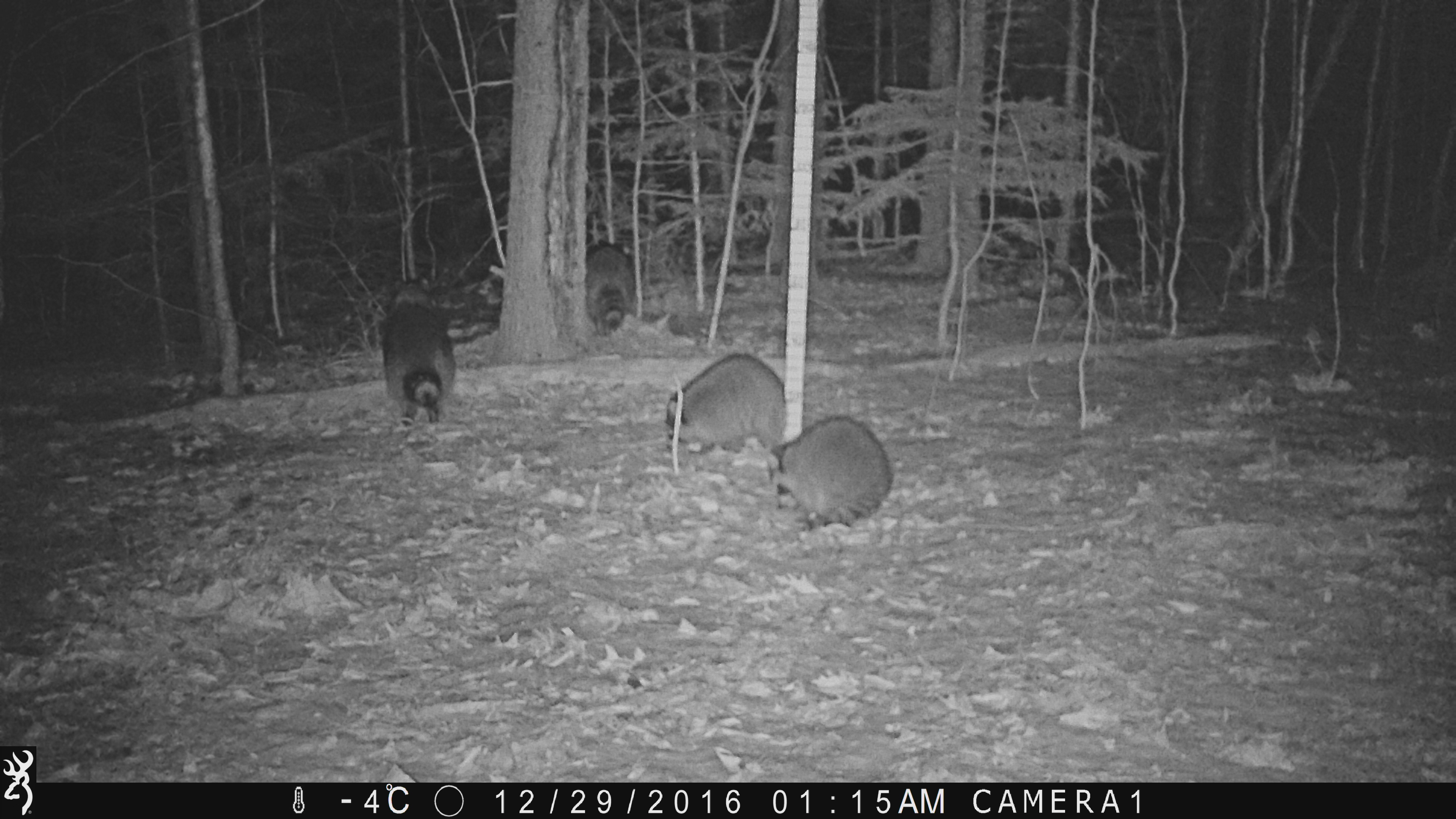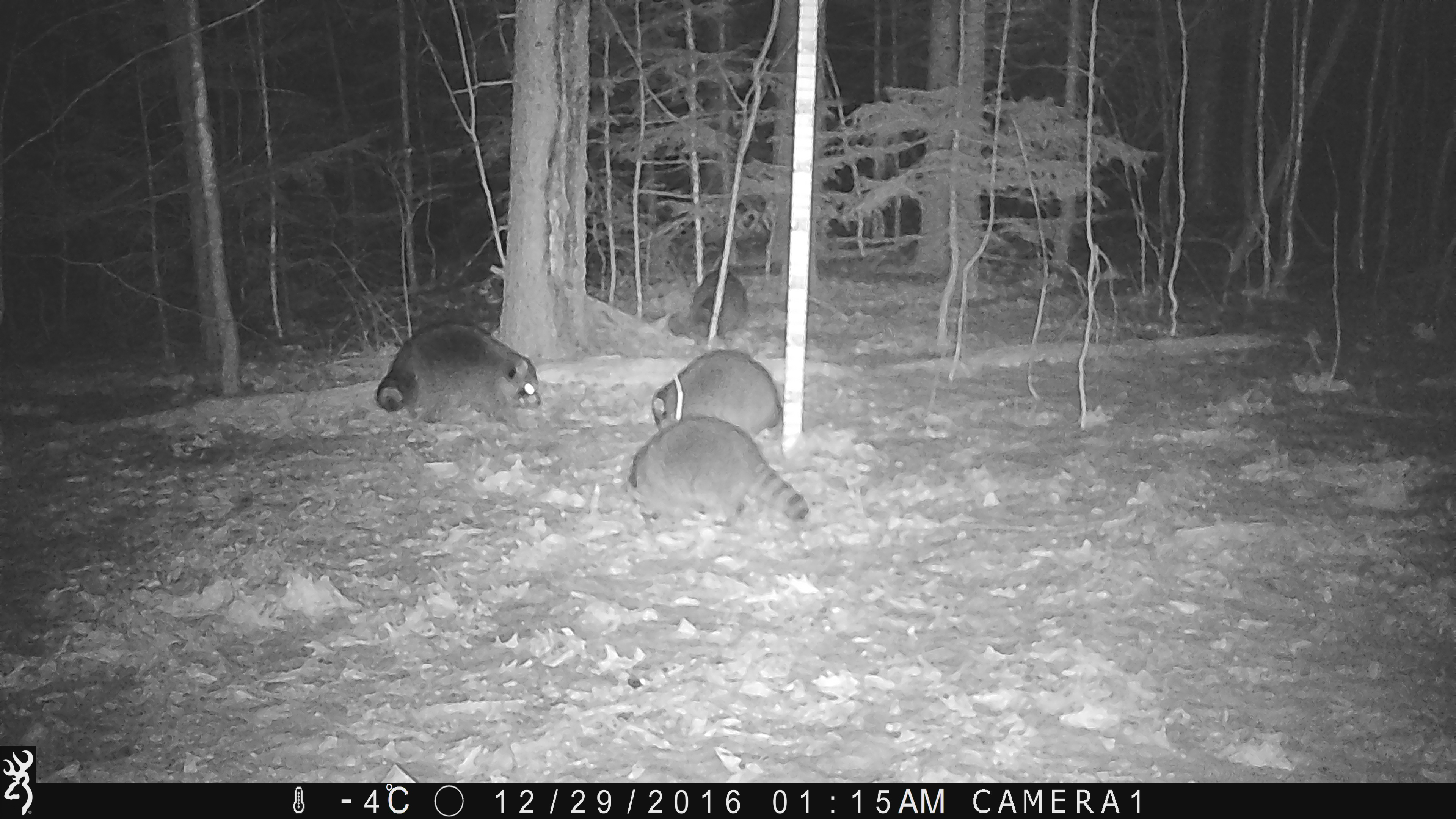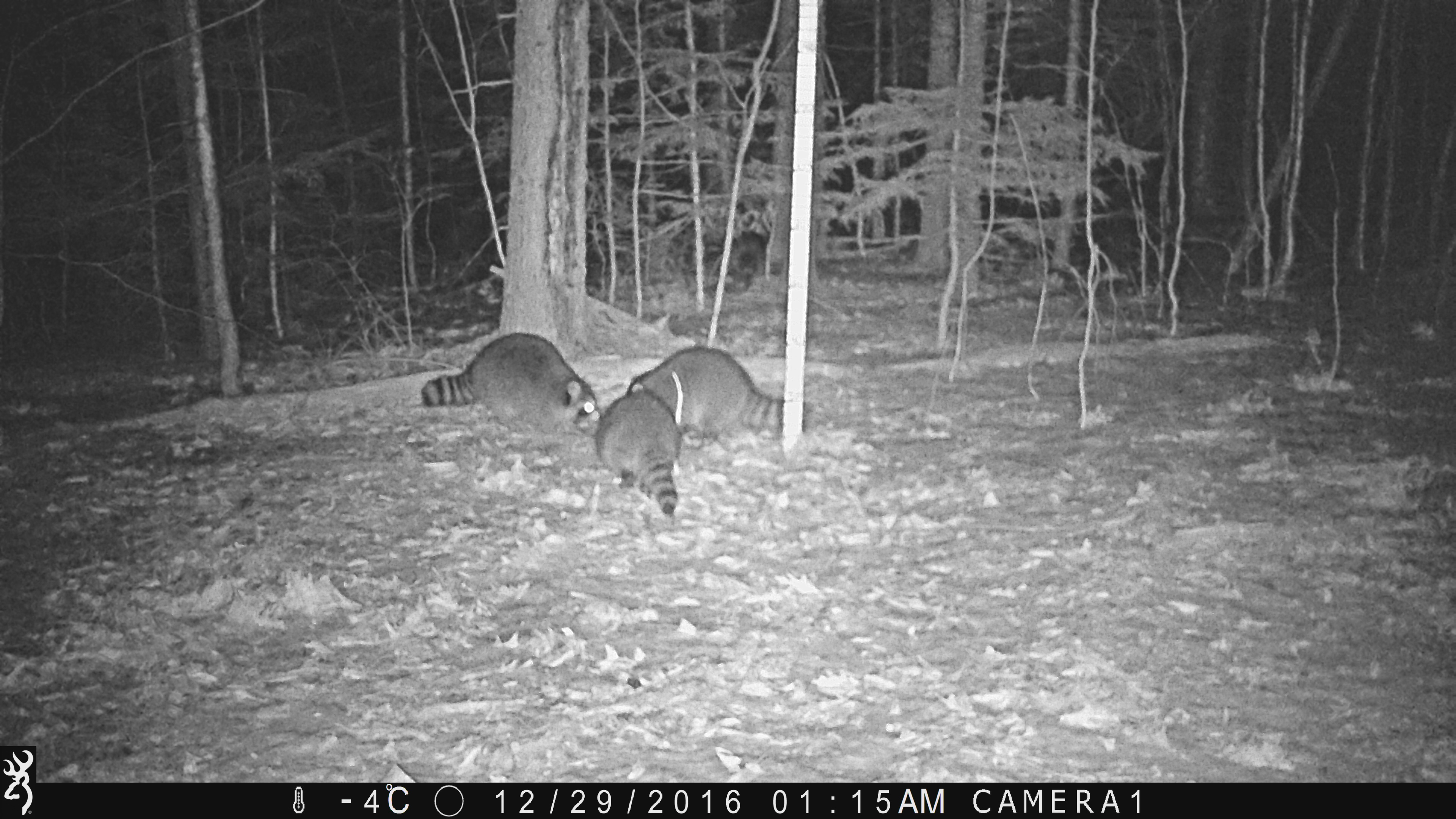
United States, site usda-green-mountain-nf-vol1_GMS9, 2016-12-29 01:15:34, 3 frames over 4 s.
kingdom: Animalia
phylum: Chordata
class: Mammalia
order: Carnivora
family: Procyonidae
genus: Procyon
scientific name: Procyon lotor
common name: raccoon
Raccoon (Procyon lotor).